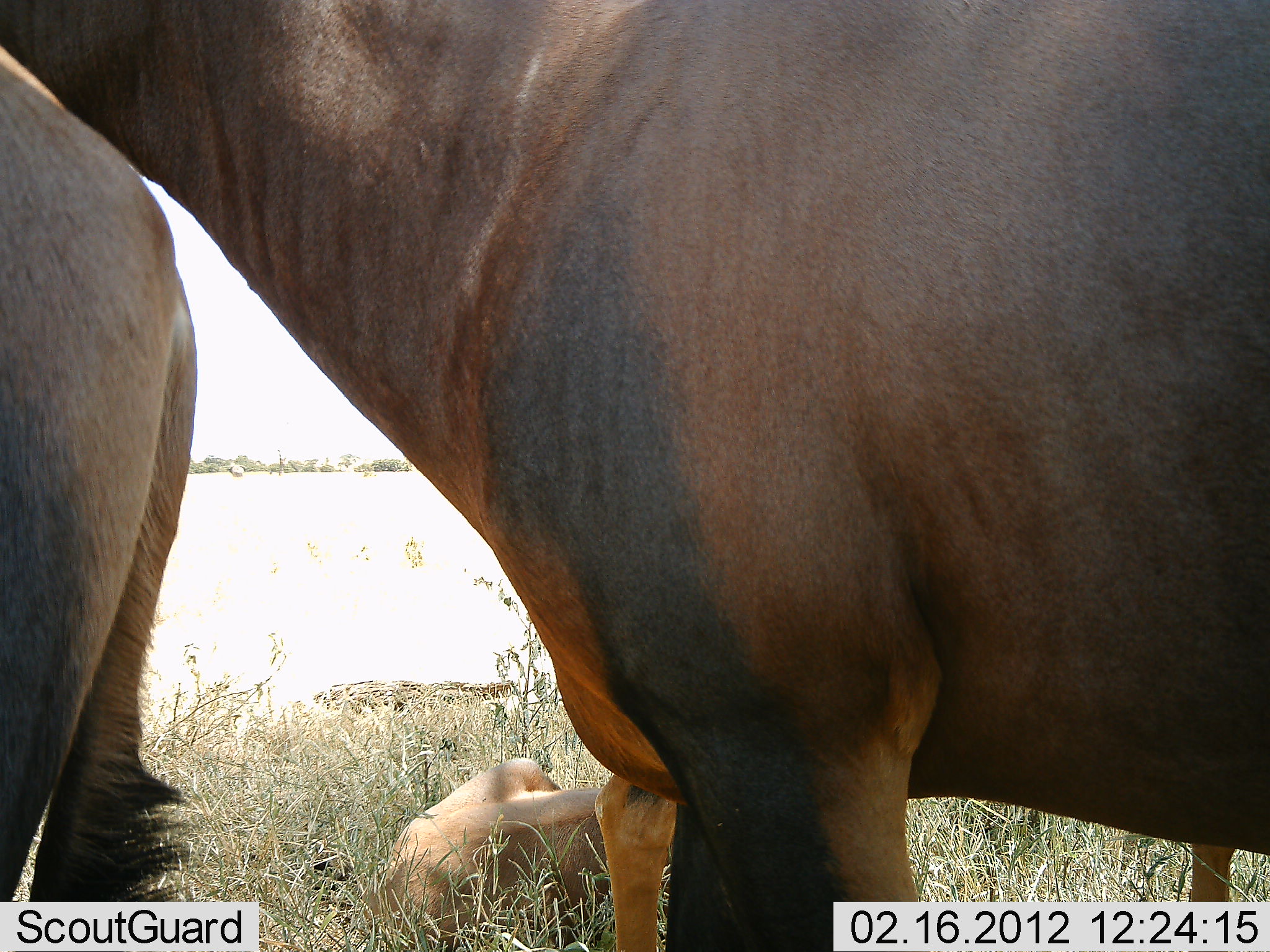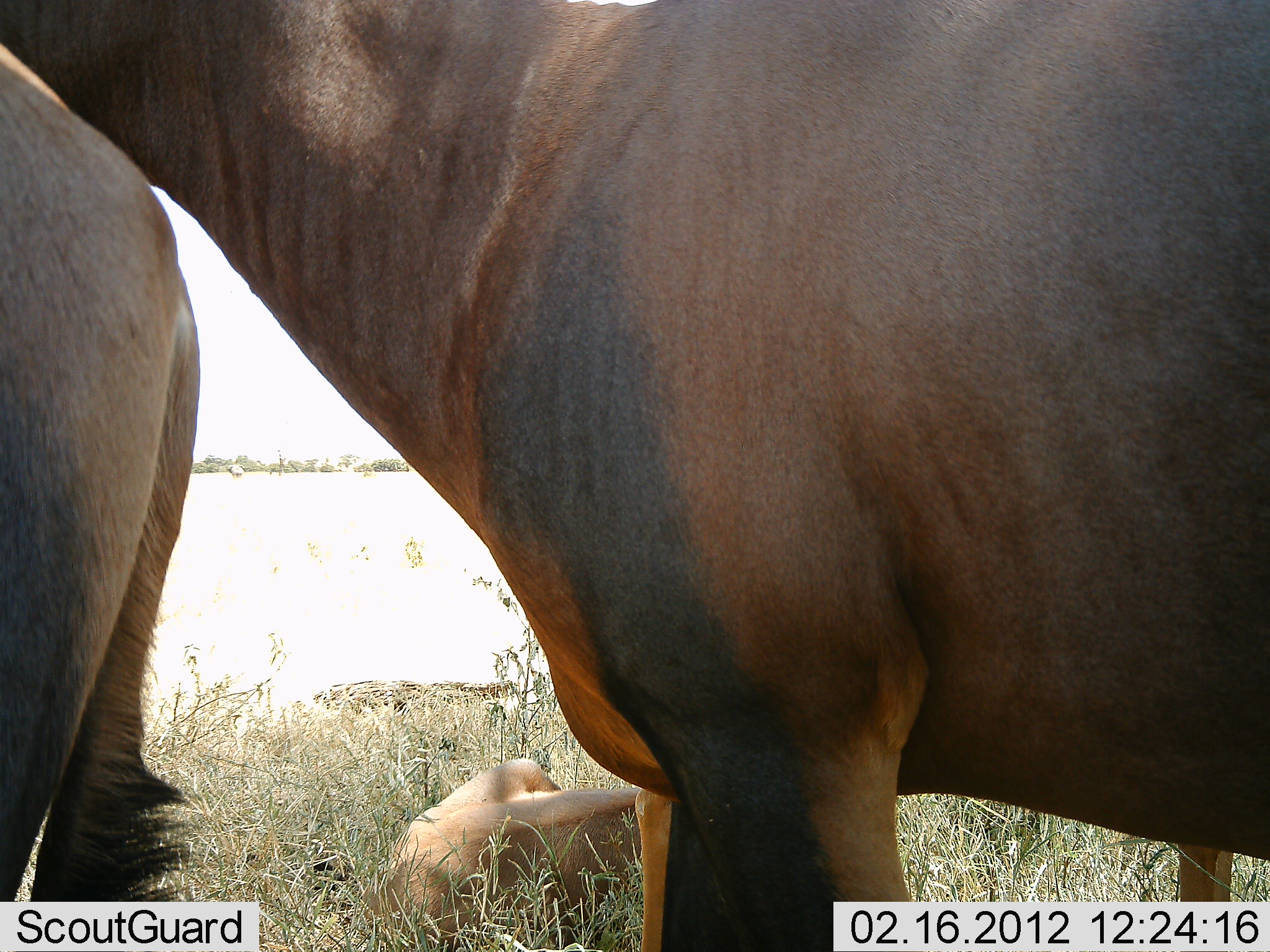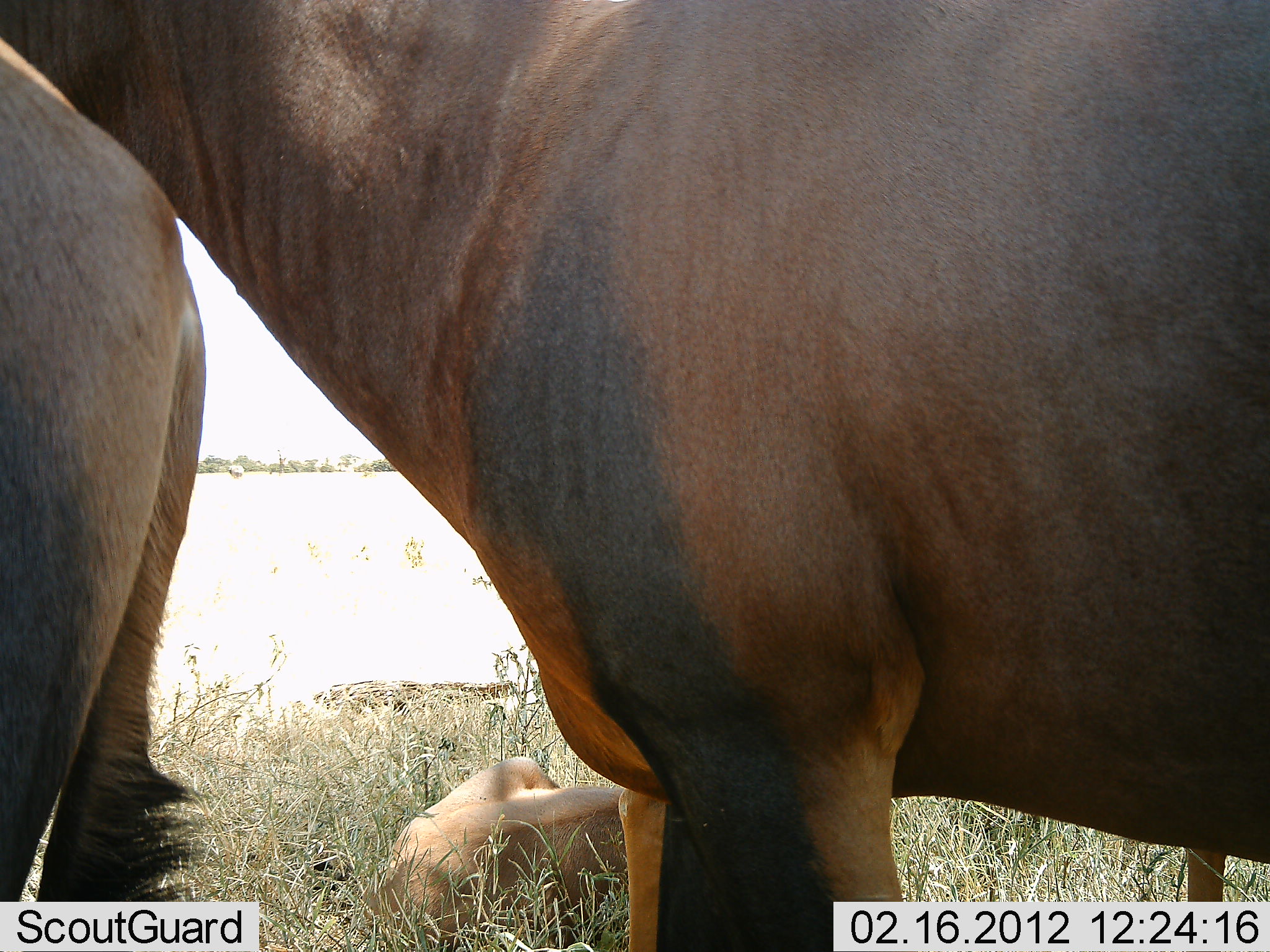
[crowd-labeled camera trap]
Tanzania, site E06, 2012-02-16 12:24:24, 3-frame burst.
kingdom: Animalia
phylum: Chordata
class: Mammalia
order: Artiodactyla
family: Bovidae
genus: Damaliscus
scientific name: Damaliscus lunatus jimela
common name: topi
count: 3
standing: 88%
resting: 76%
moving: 0%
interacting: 6%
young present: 59%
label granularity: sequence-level